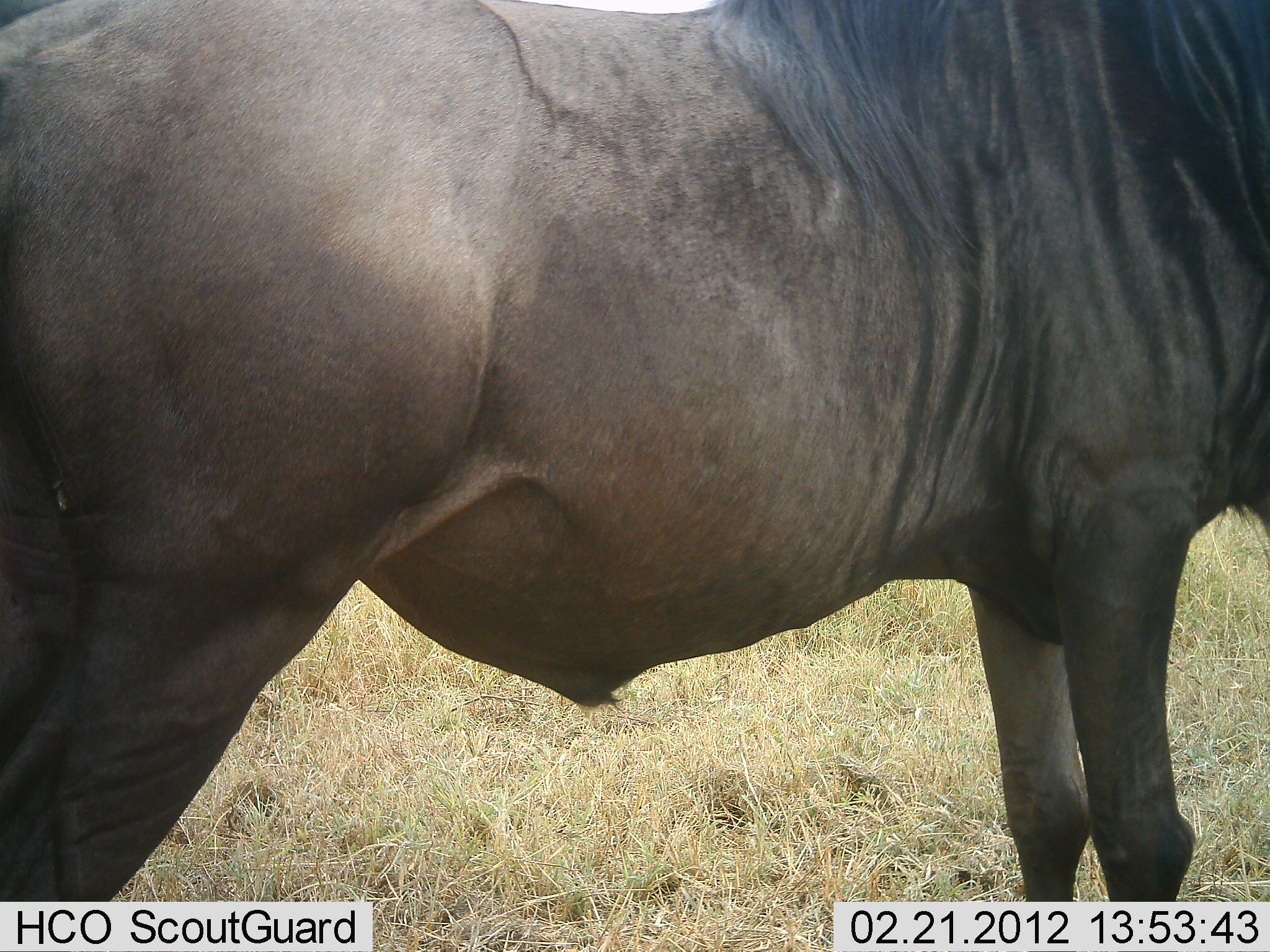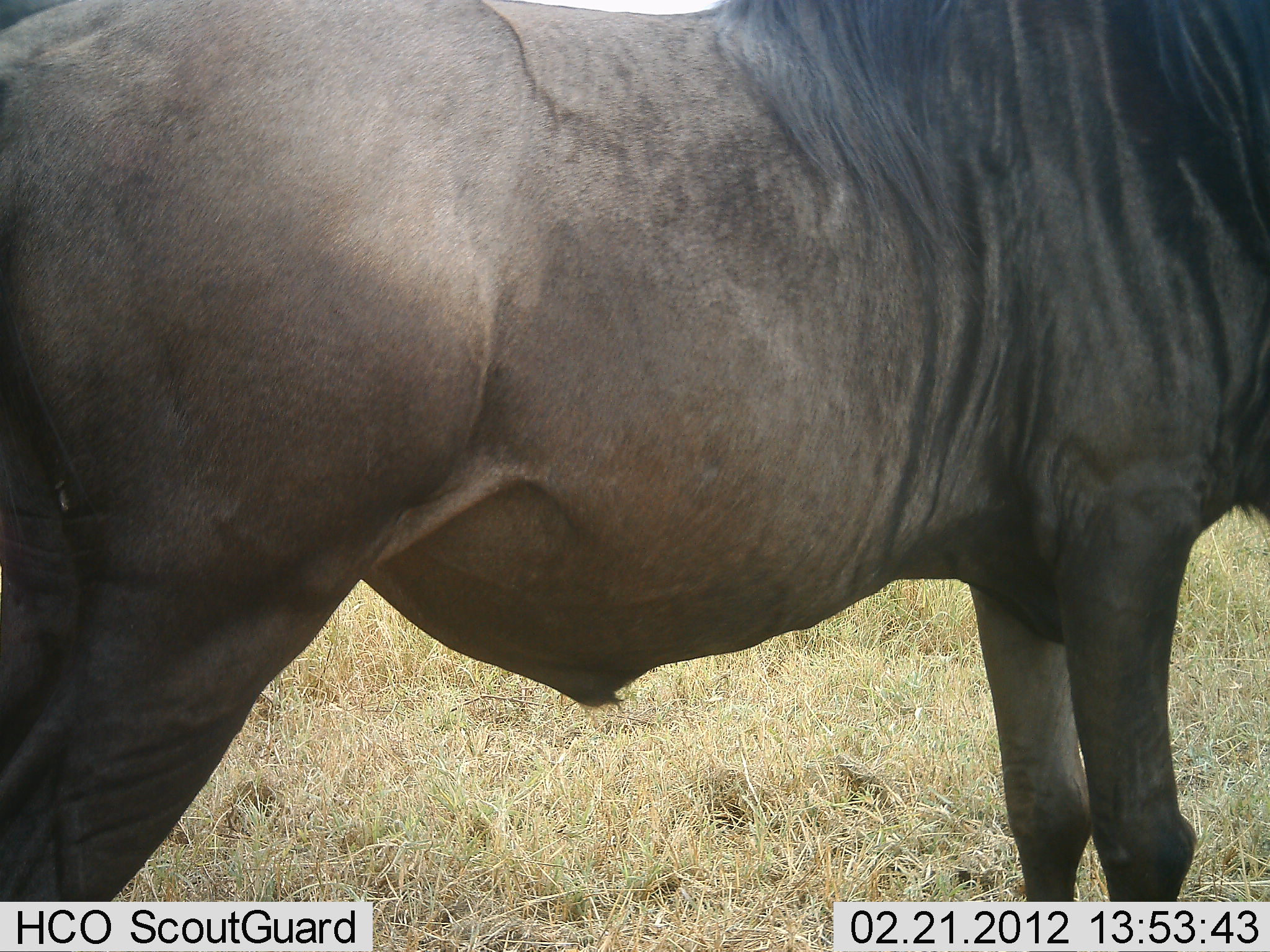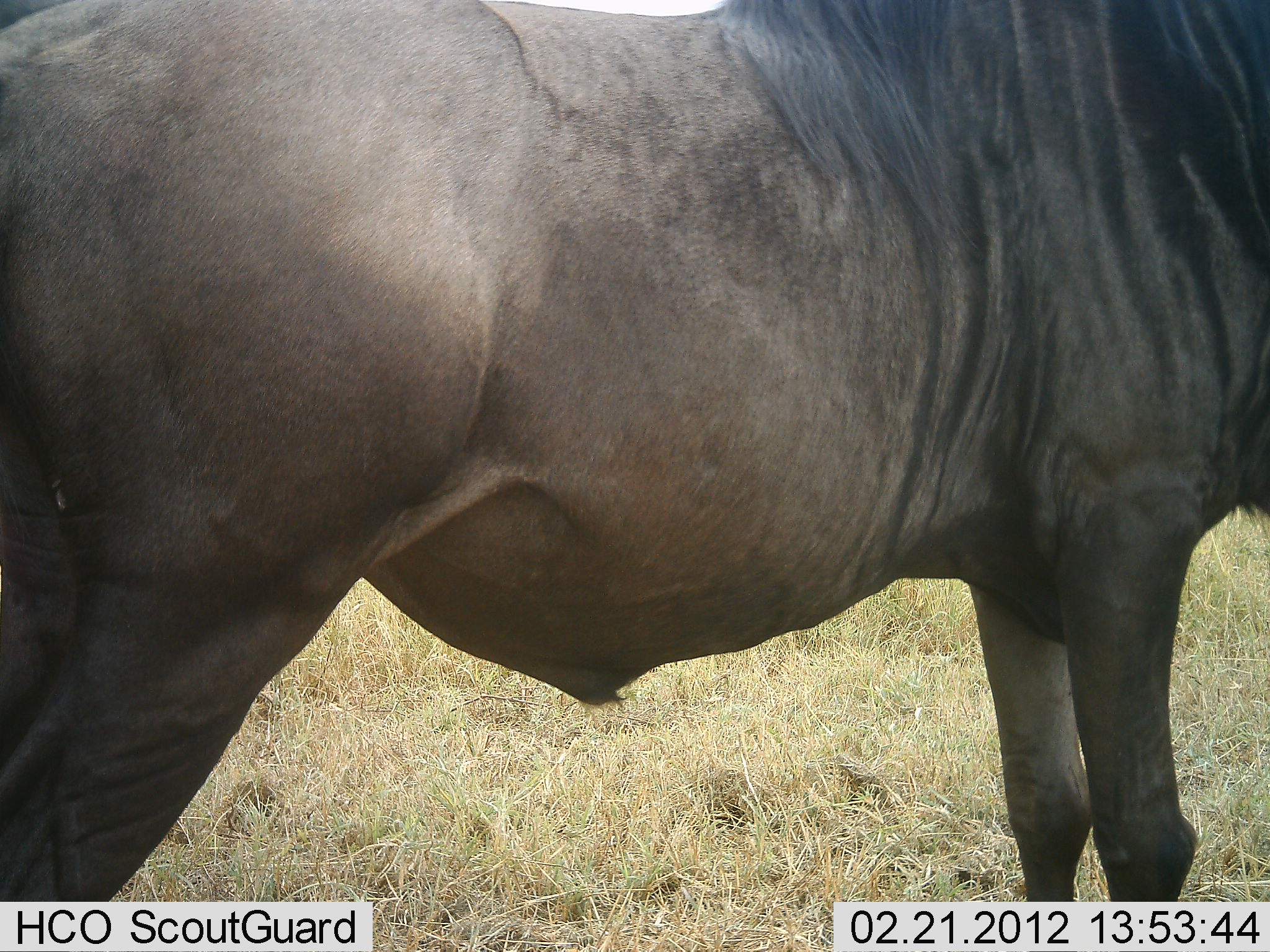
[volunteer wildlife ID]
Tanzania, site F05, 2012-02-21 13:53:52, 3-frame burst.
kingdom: Animalia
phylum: Chordata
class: Mammalia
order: Artiodactyla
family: Bovidae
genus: Connochaetes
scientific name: Connochaetes taurinus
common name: blue wildebeest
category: wildebeest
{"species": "wildebeest (blue wildebeest) (Connochaetes taurinus)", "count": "1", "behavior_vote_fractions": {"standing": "100%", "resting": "0%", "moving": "0%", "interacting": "0%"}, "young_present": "0%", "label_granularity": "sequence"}